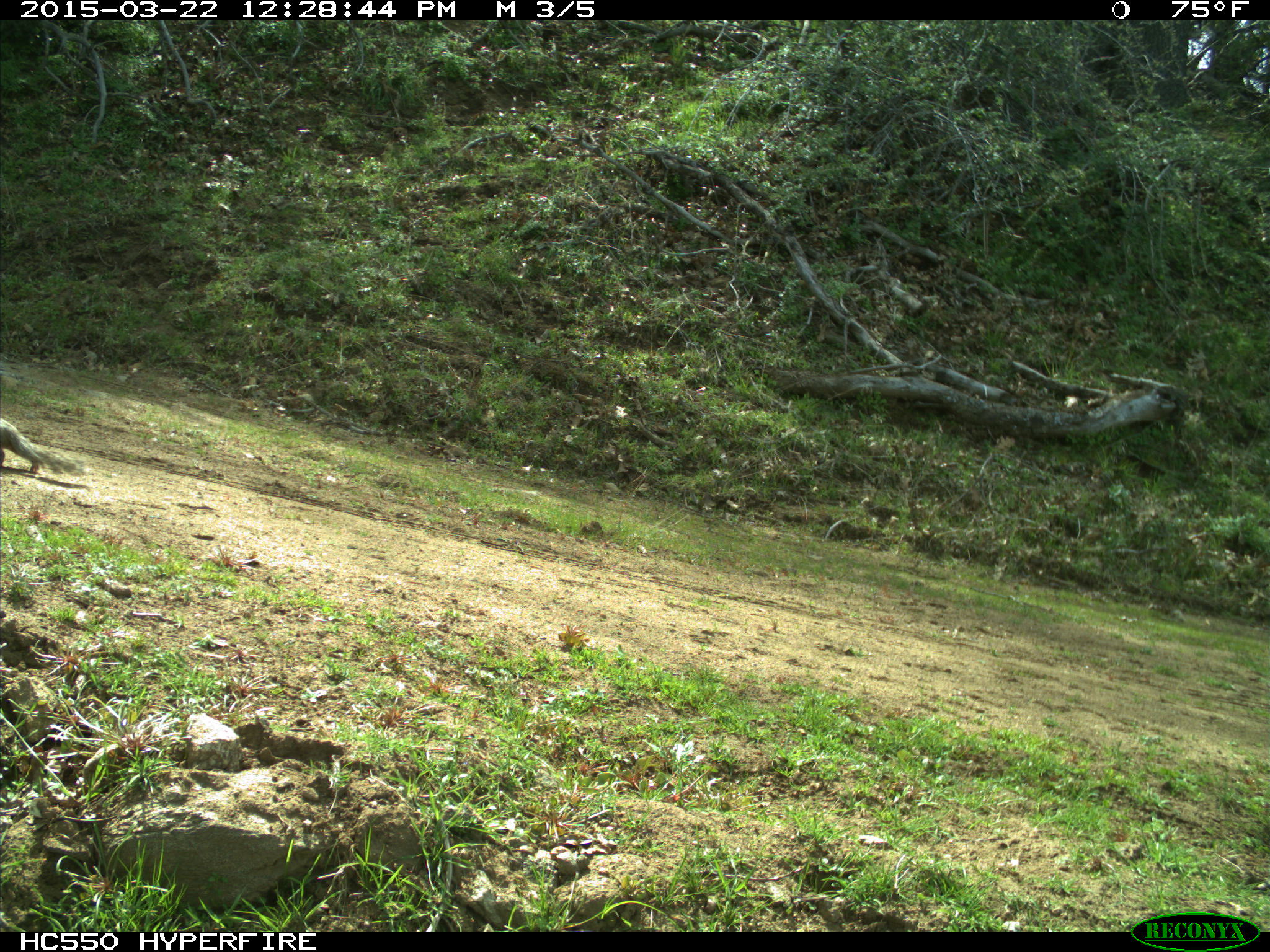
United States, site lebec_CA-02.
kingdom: Animalia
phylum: Chordata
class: Mammalia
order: Rodentia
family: Sciuridae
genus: Otospermophilus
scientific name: Otospermophilus beecheyi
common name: california ground squirrel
Otospermophilus beecheyi (california ground squirrel).